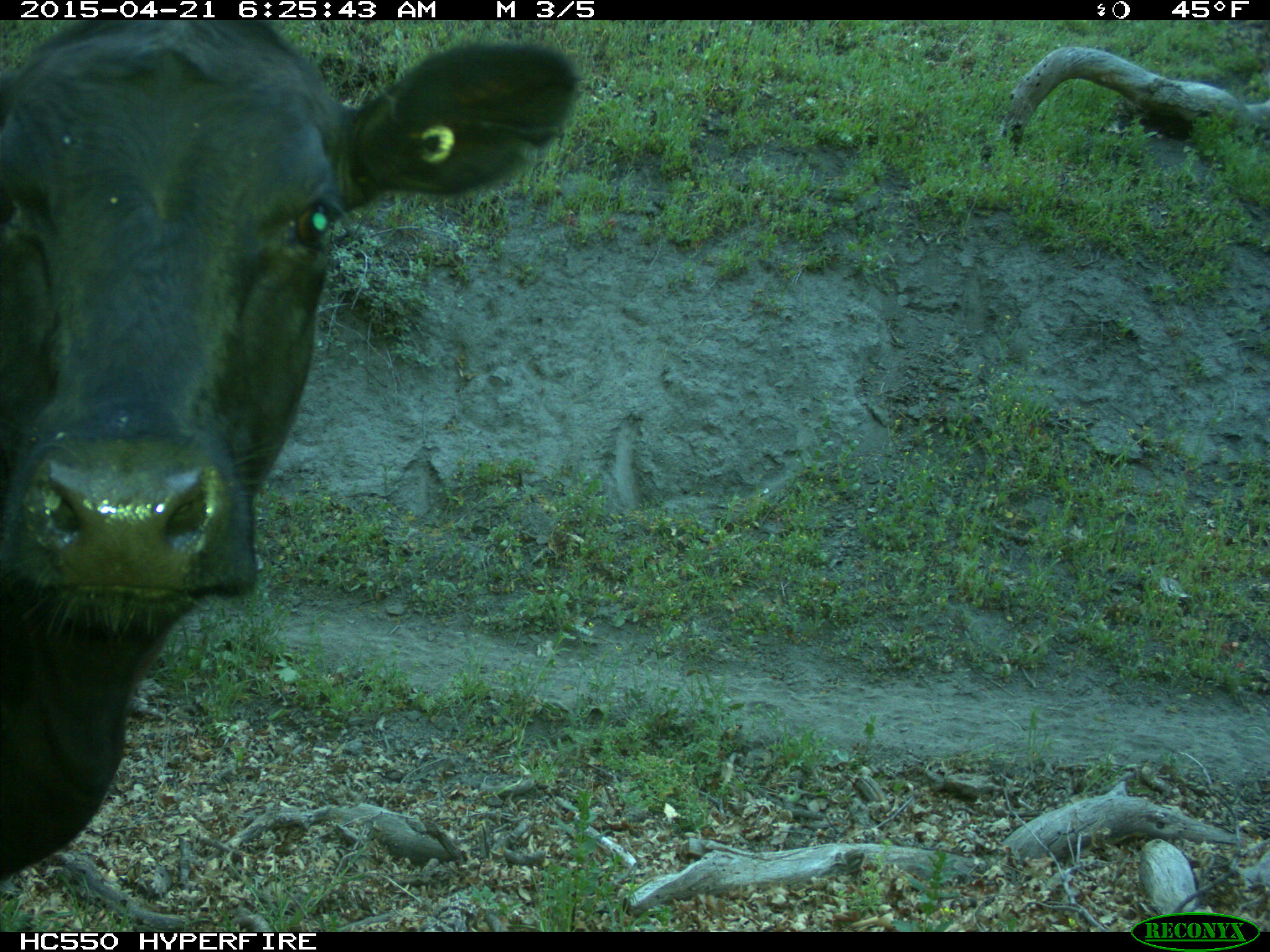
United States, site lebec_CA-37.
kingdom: Animalia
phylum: Chordata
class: Mammalia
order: Artiodactyla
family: Bovidae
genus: Bos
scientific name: Bos taurus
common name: domestic cow